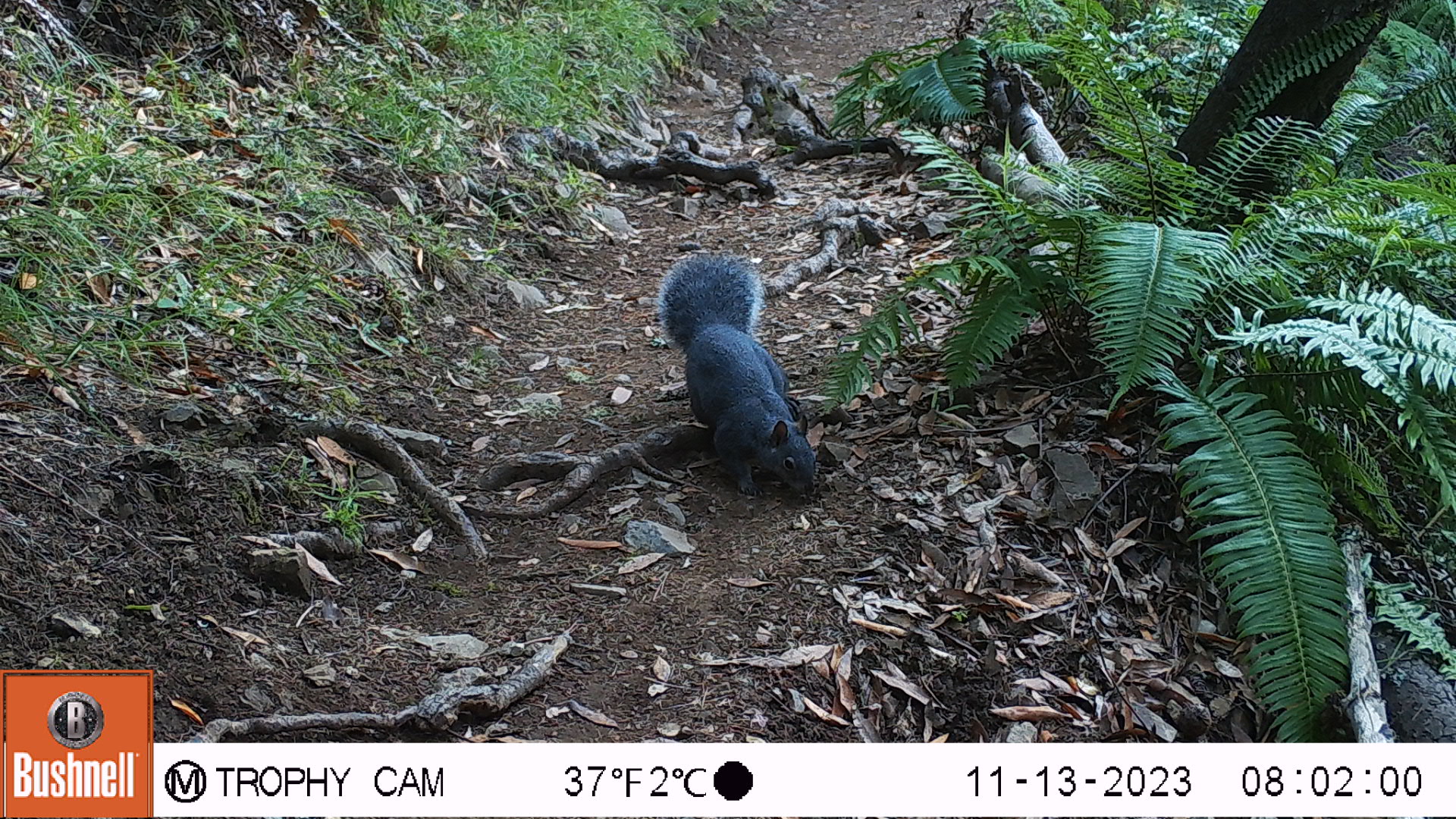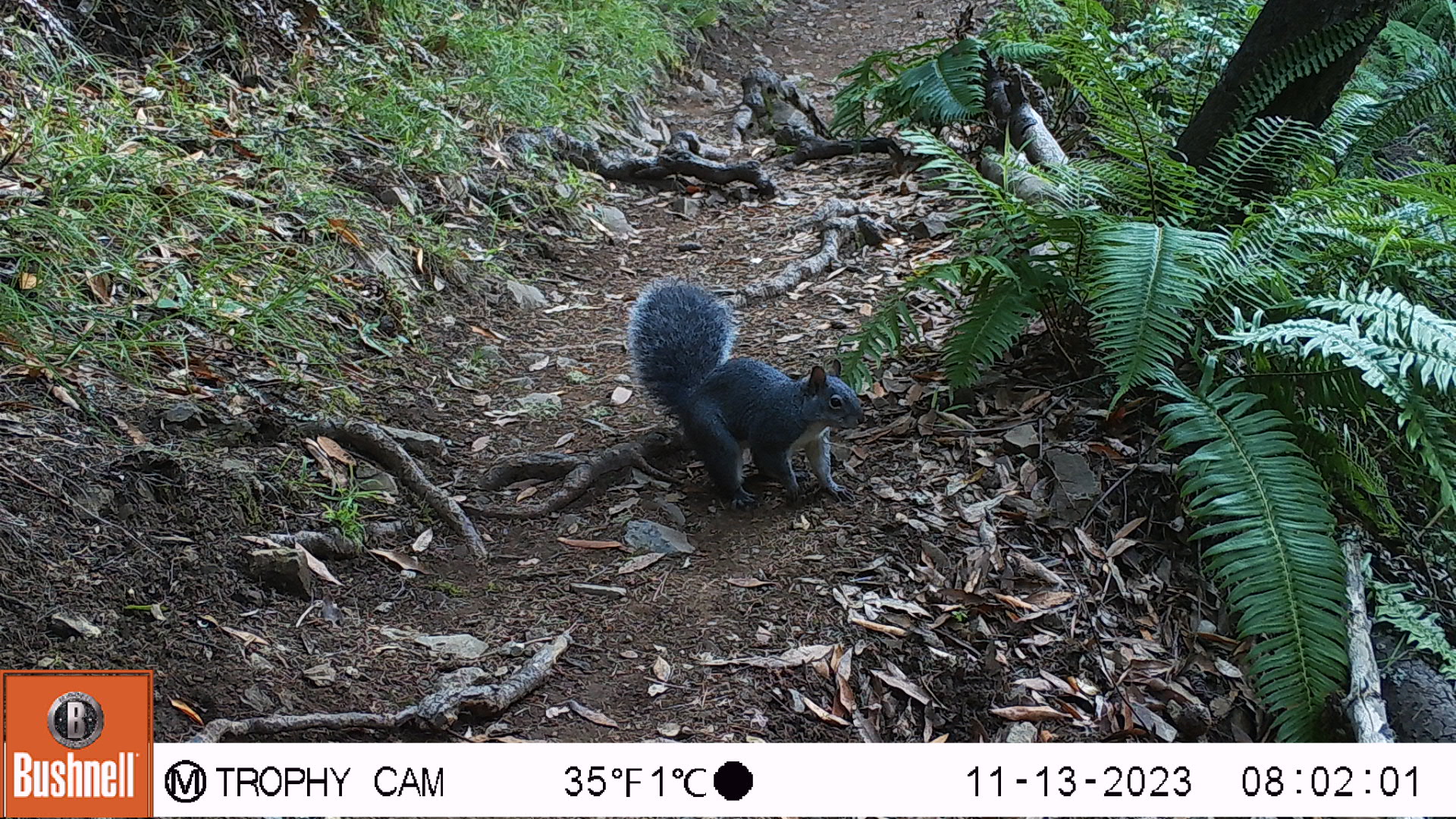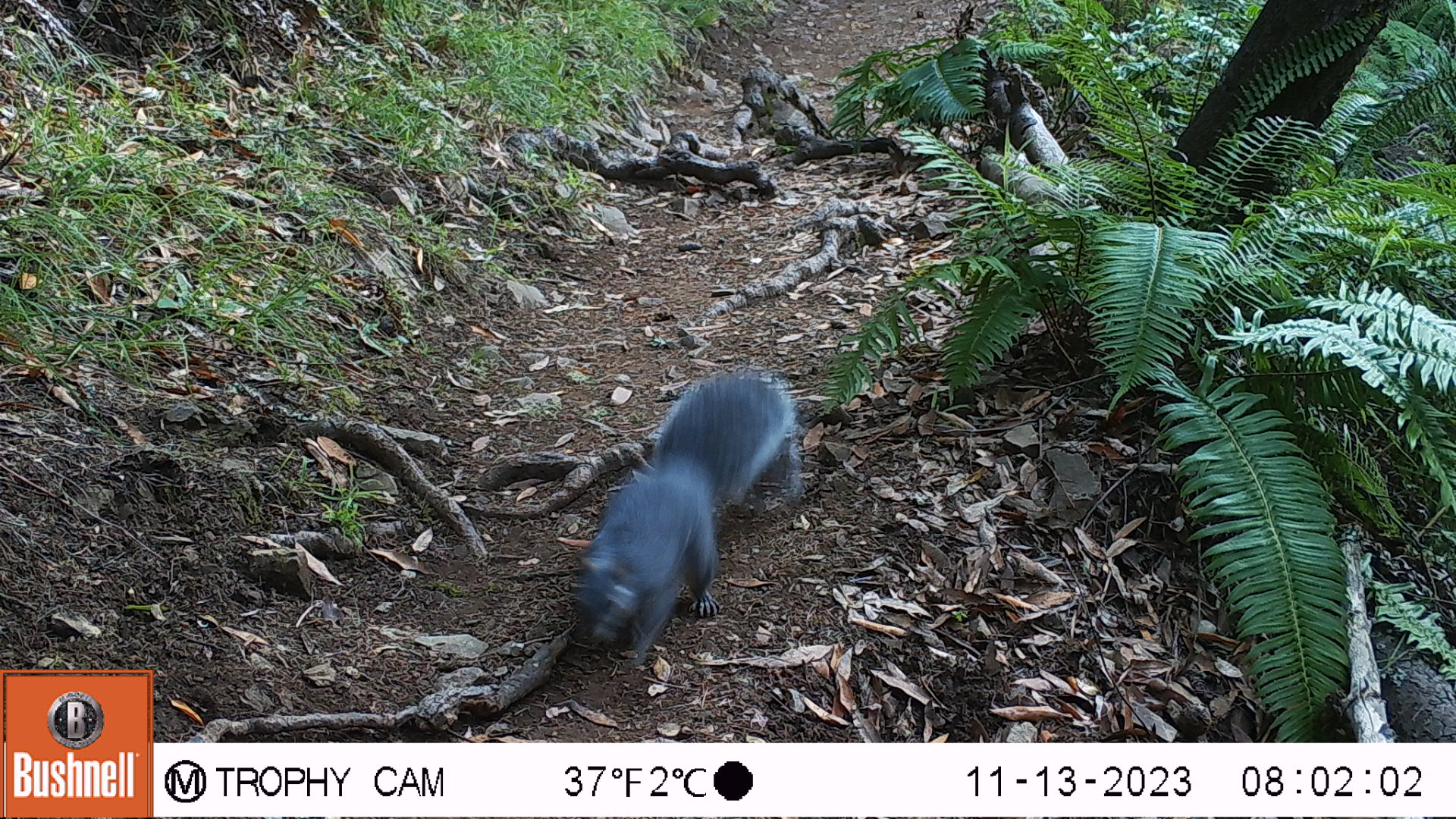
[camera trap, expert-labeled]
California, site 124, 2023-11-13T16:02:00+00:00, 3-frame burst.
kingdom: Animalia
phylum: Chordata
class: Mammalia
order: Rodentia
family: Sciuridae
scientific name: Sciuridae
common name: squirrel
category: unknown squirrel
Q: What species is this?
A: Unknown squirrel (squirrel) (Sciuridae).